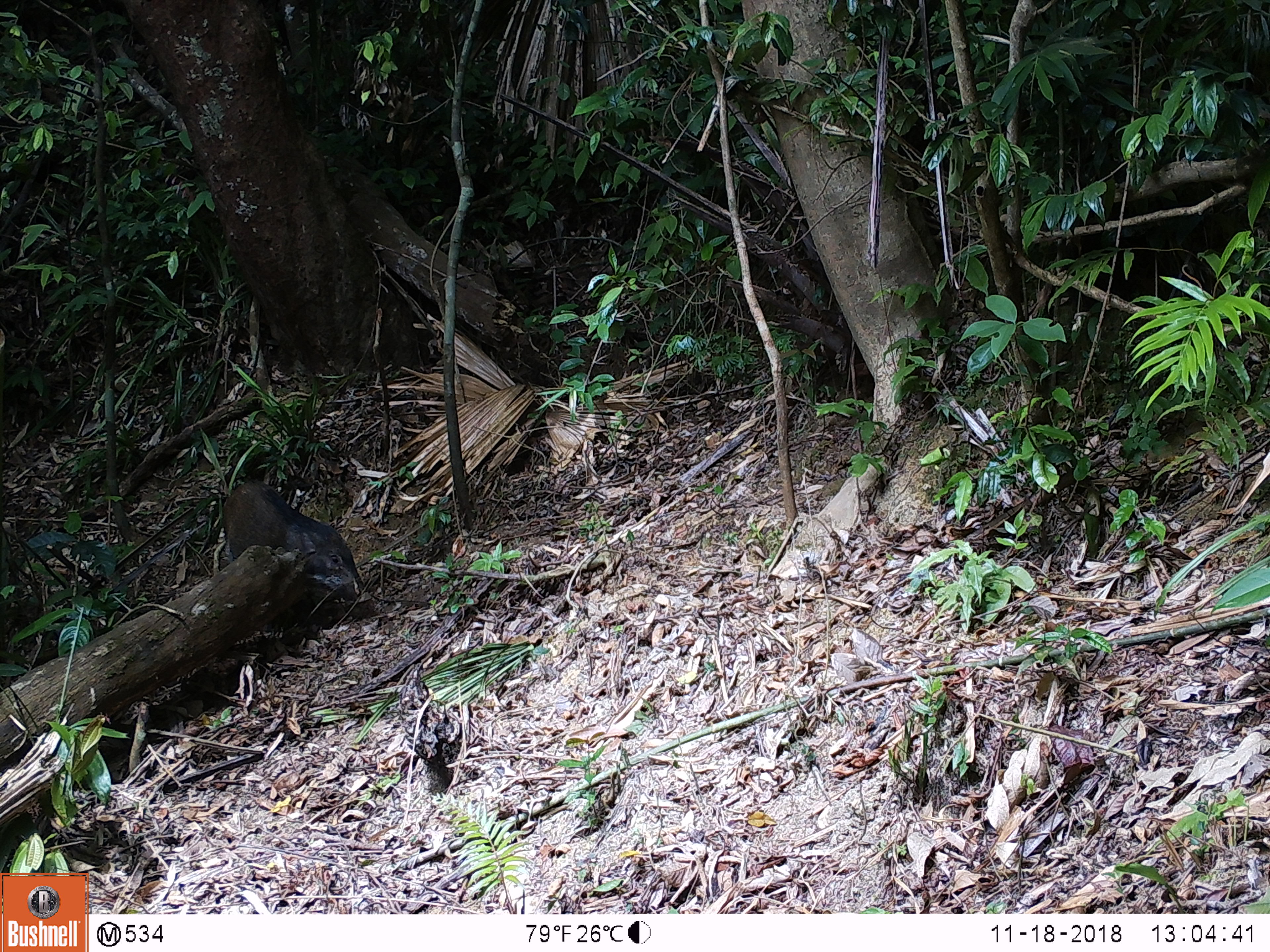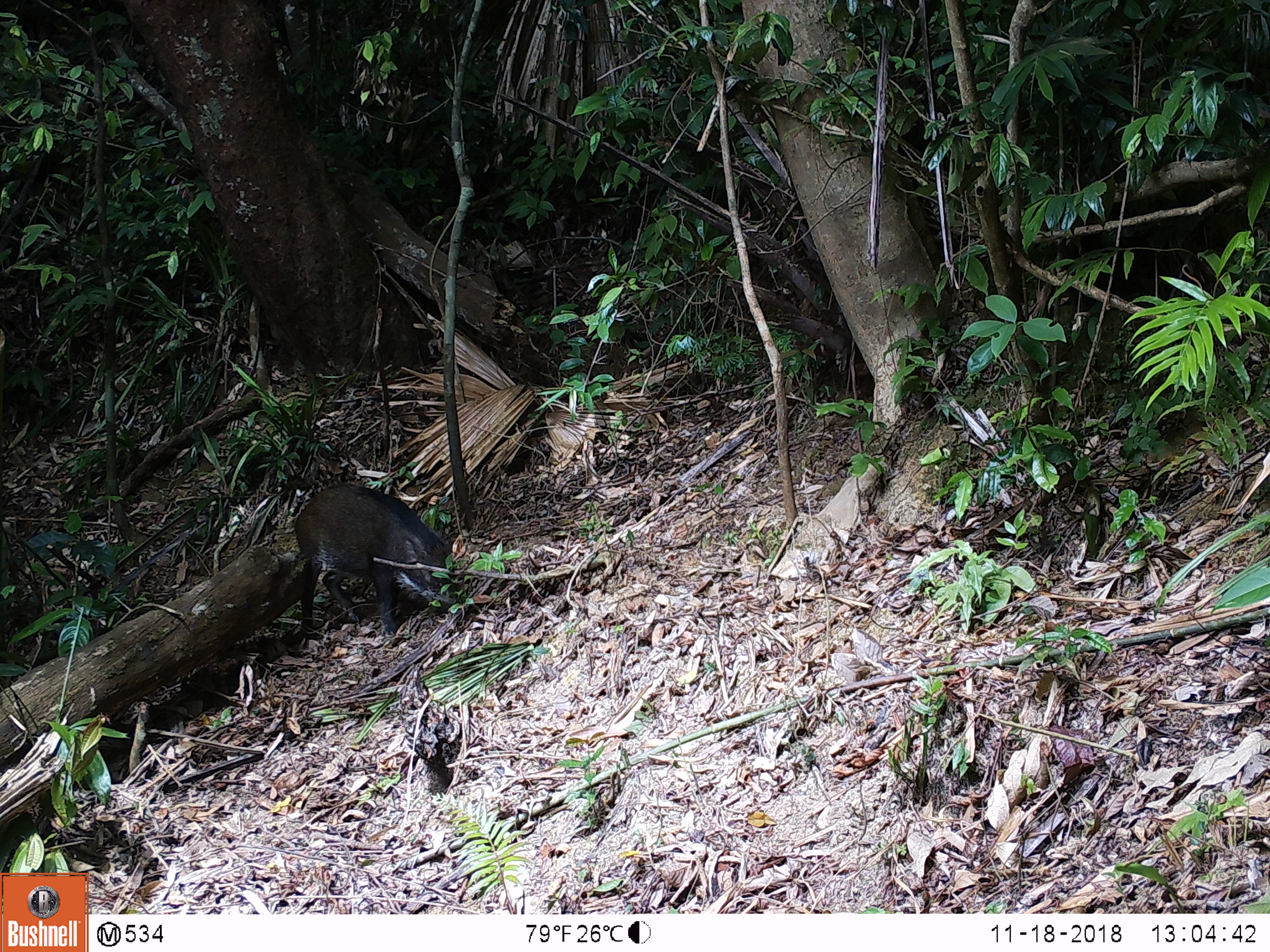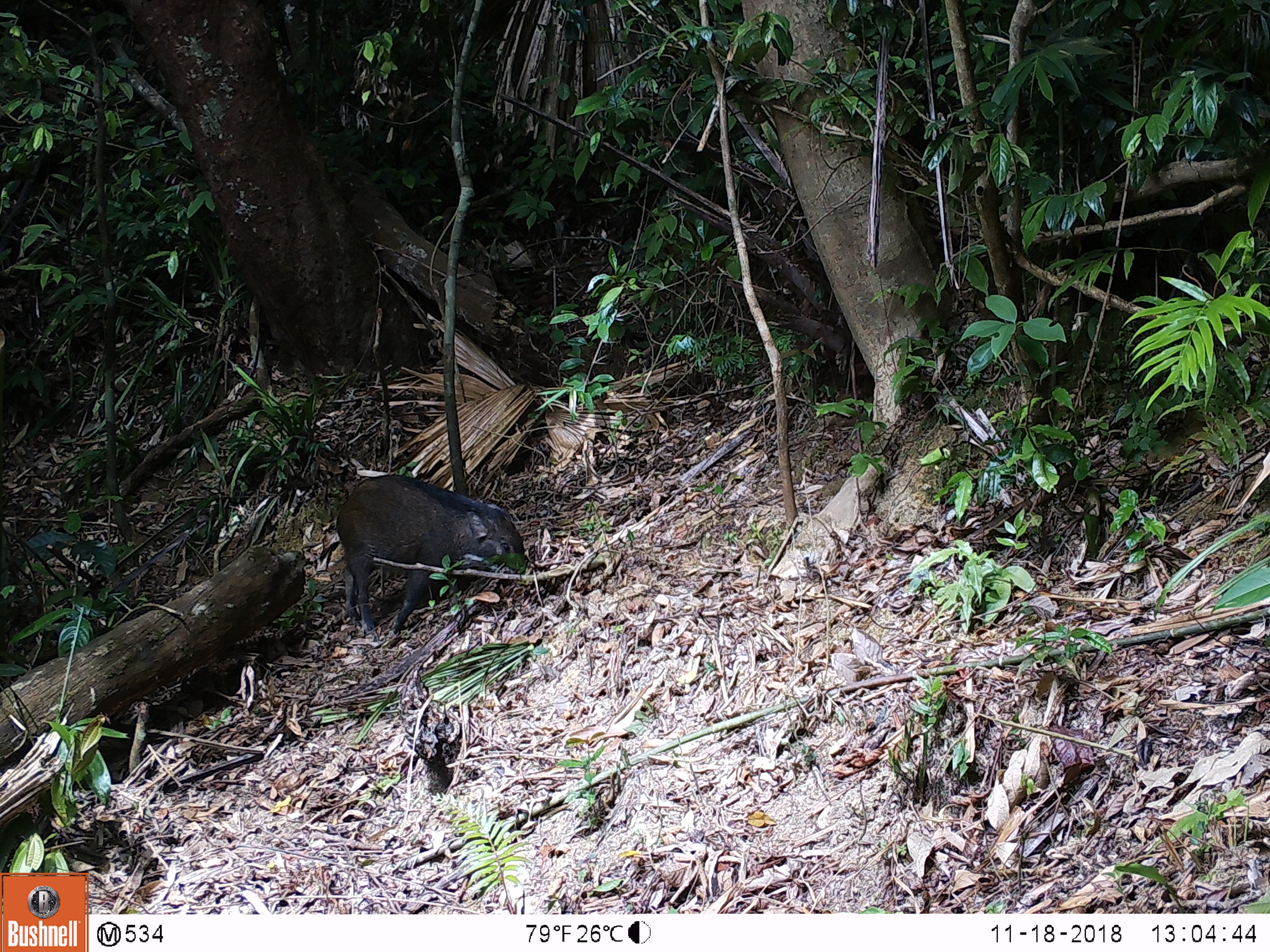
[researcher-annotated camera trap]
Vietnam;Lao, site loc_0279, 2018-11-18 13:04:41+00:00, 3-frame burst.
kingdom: Animalia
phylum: Chordata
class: Mammalia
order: Artiodactyla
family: Suidae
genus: Sus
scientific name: Sus scrofa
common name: eurasian wild pig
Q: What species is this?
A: Eurasian wild pig (Sus scrofa).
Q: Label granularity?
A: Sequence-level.